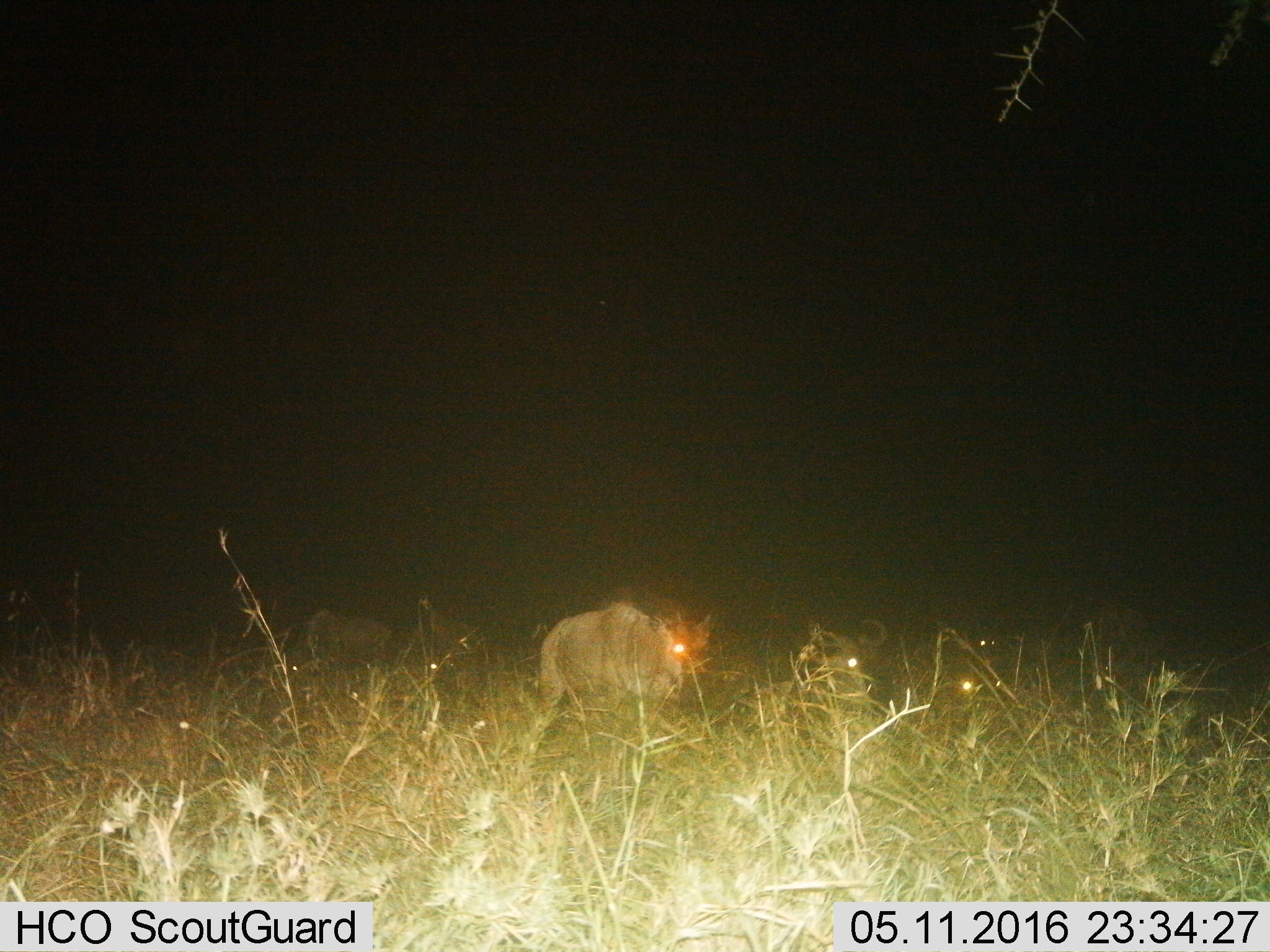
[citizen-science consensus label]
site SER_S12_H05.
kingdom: Animalia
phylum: Chordata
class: Mammalia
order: Artiodactyla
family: Bovidae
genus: Connochaetes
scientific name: Connochaetes taurinus taurinus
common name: blue wildebeest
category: wildebeestblue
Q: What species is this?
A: Wildebeestblue (blue wildebeest) (Connochaetes taurinus taurinus).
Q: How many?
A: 6.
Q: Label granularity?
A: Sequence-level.